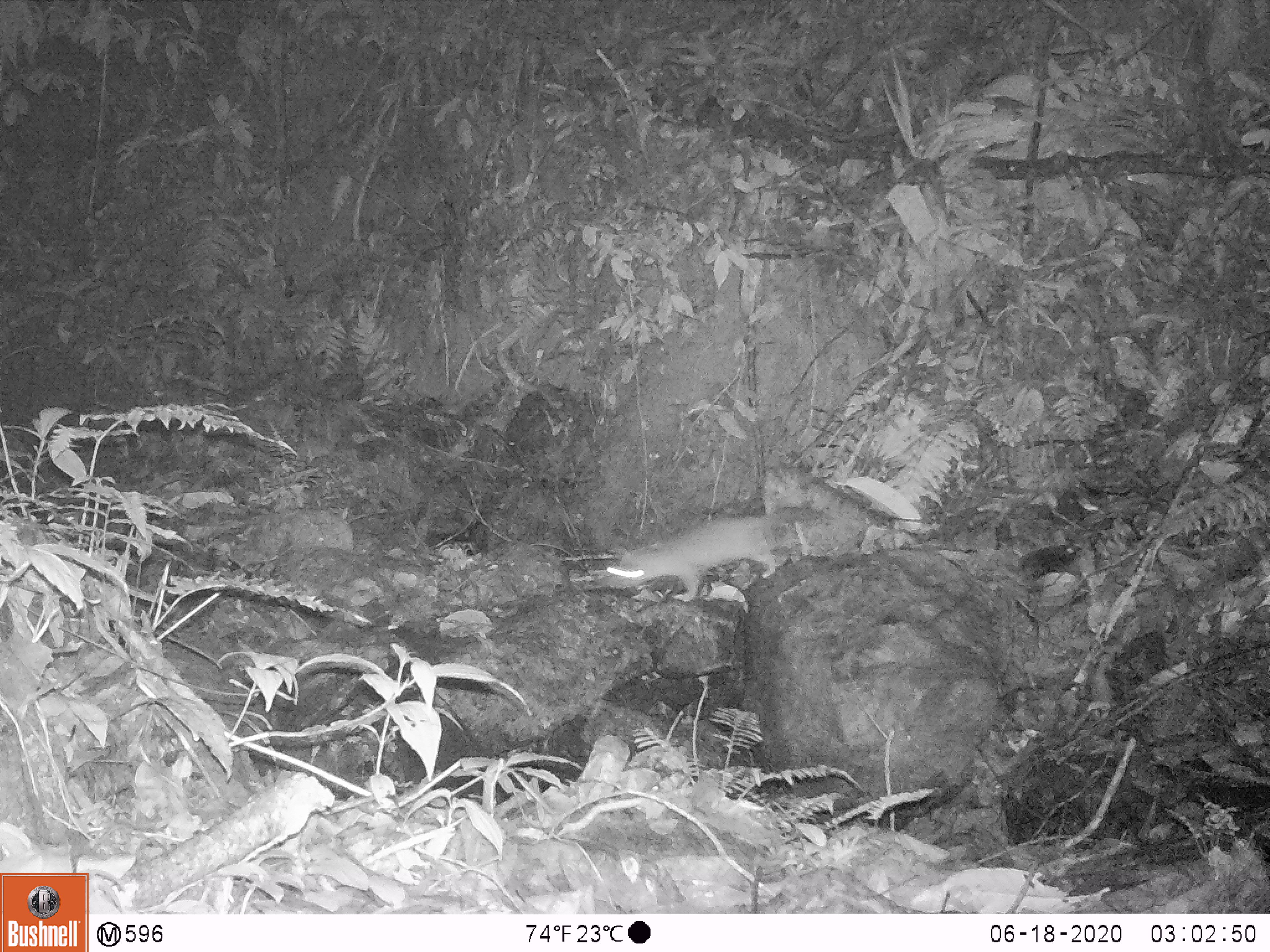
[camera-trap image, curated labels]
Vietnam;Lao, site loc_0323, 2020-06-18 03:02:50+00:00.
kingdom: Animalia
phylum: Chordata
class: Mammalia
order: Carnivora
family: Mustelidae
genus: Melogale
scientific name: Melogale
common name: ferret badger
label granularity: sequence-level